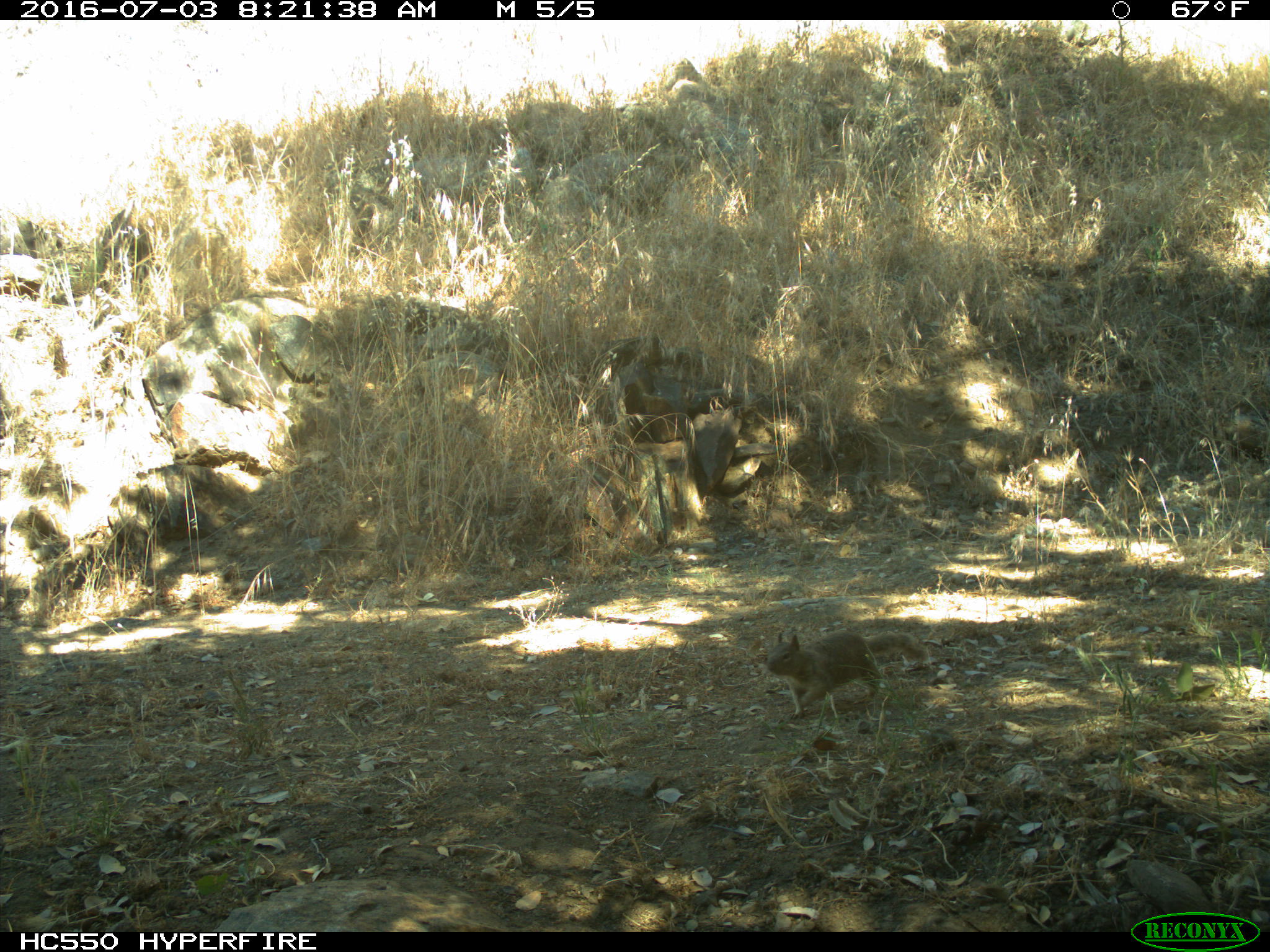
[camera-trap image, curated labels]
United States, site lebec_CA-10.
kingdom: Animalia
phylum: Chordata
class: Mammalia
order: Rodentia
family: Sciuridae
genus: Otospermophilus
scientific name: Otospermophilus beecheyi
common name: california ground squirrel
Otospermophilus beecheyi (california ground squirrel).